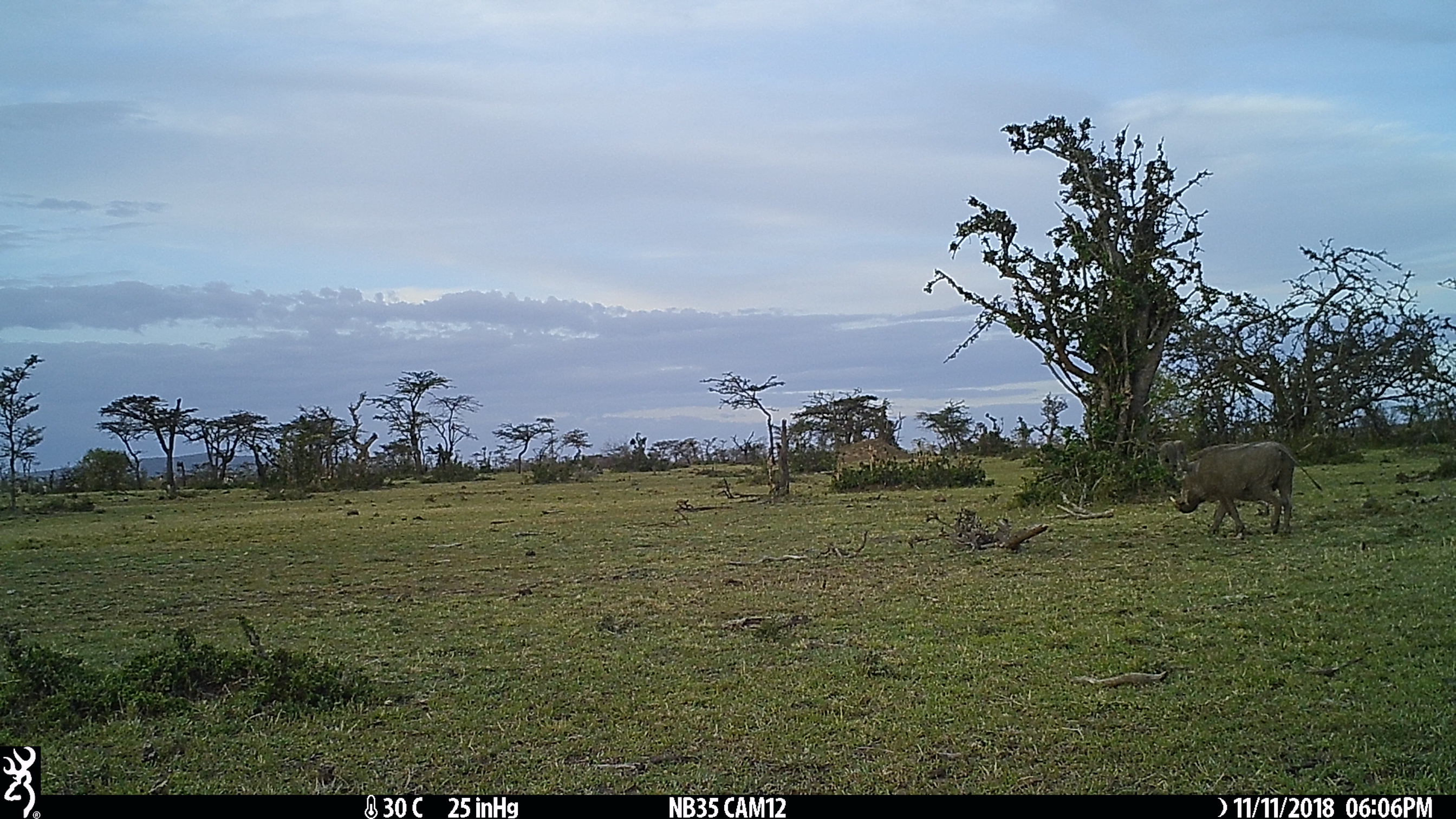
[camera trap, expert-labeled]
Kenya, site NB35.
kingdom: Animalia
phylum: Chordata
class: Mammalia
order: Artiodactyla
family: Suidae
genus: Phacochoerus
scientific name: Phacochoerus africanus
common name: common warthog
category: warthog